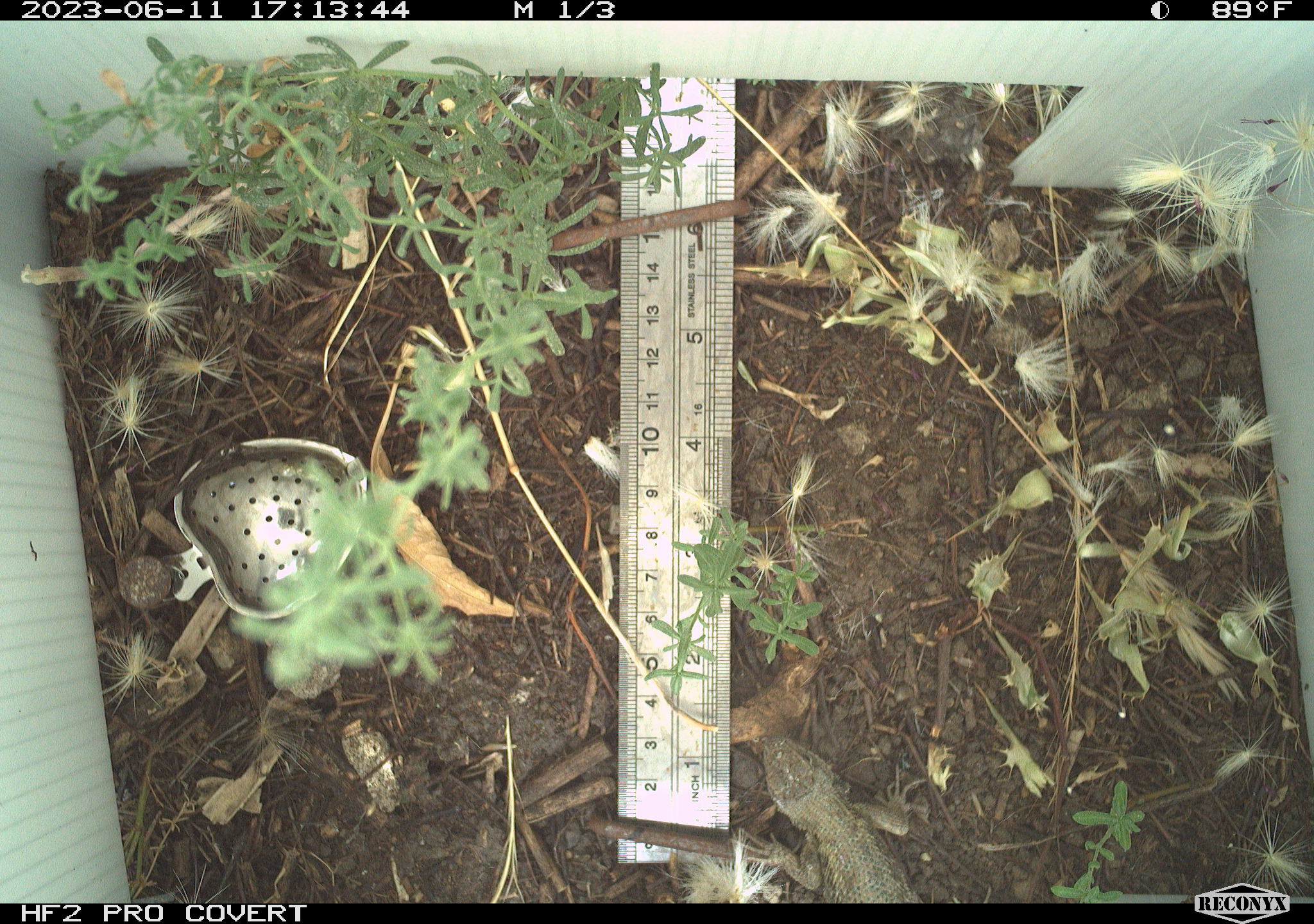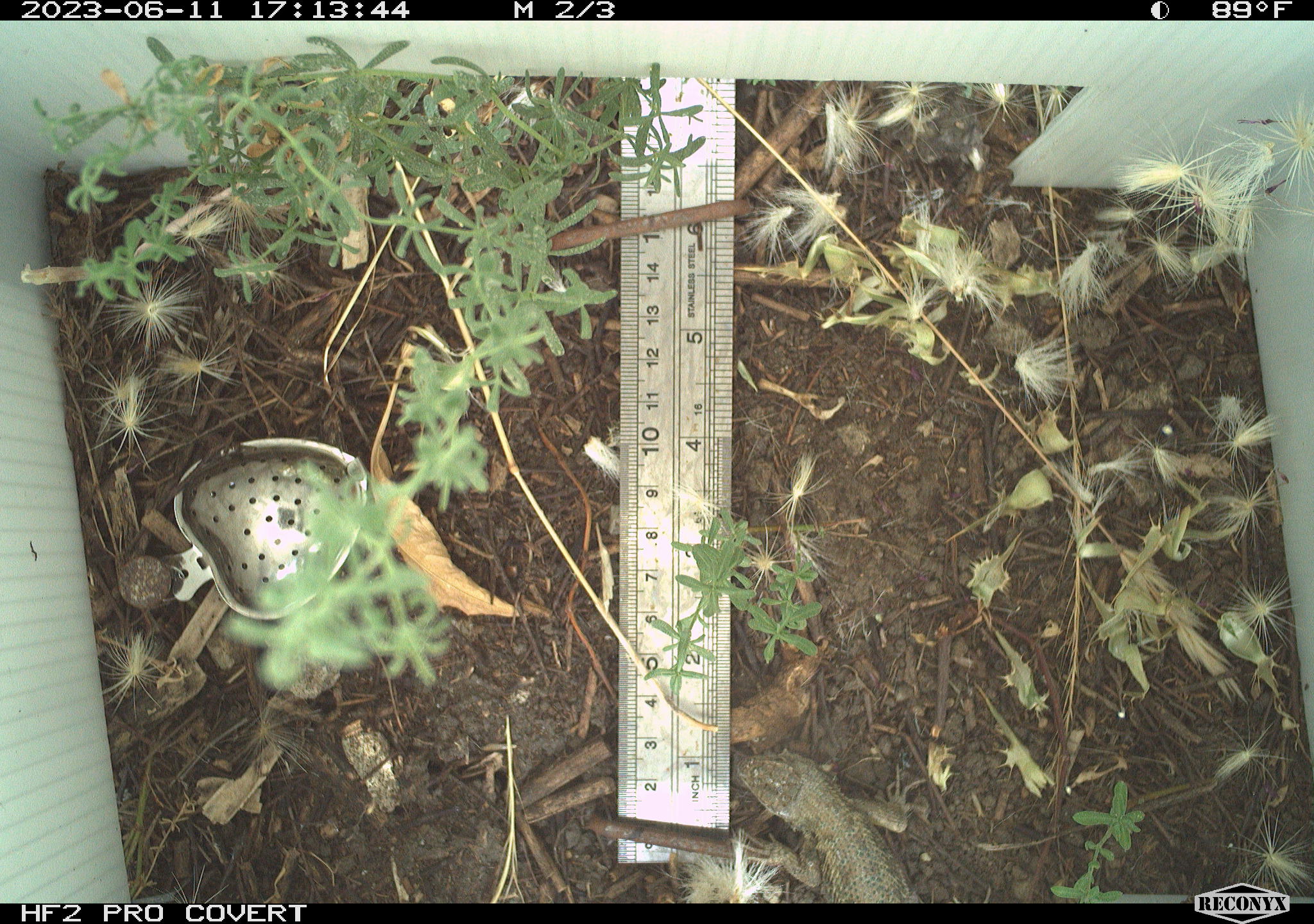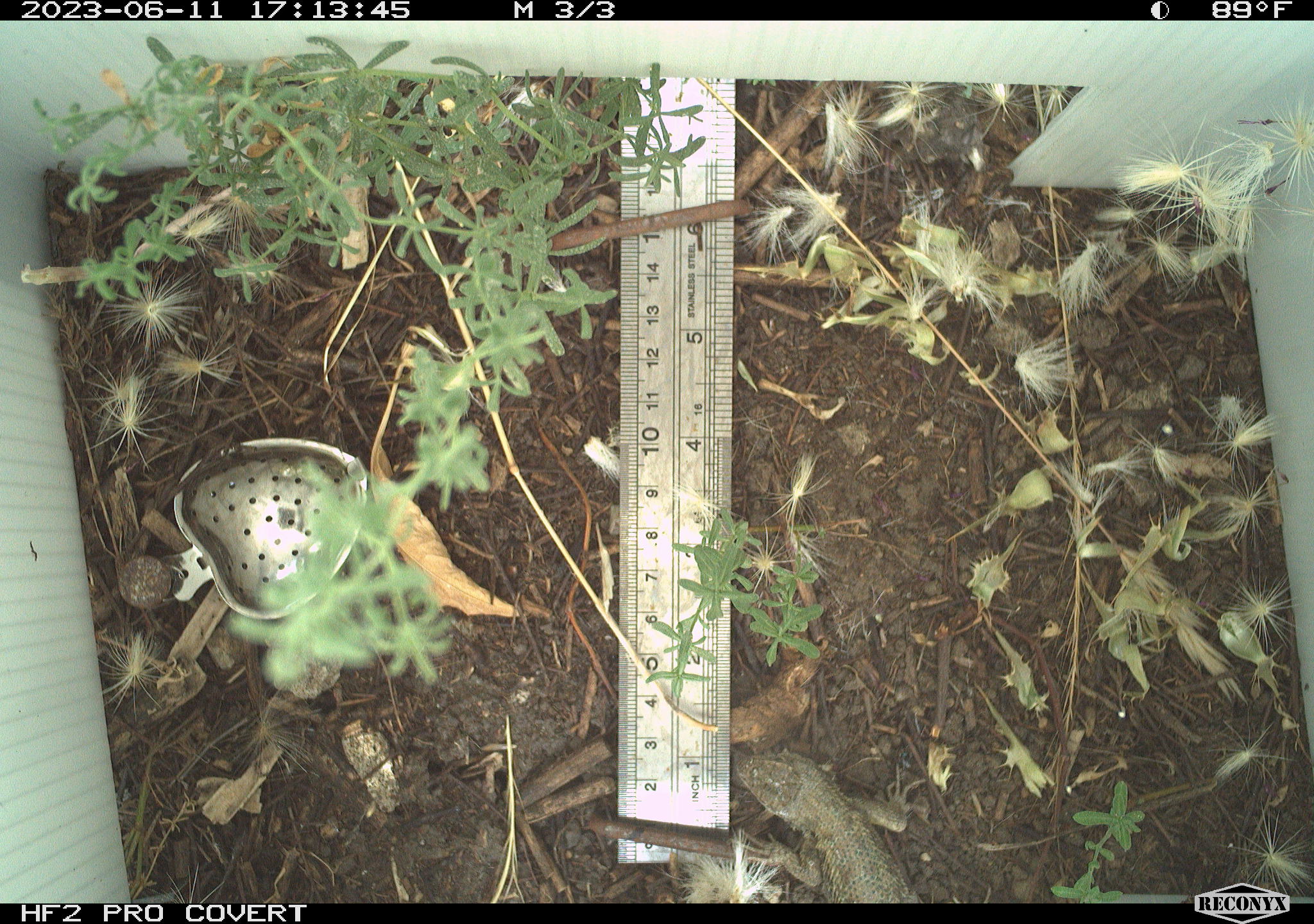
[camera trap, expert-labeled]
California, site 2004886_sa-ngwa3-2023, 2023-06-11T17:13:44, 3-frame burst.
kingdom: Animalia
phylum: Chordata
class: Reptilia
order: Squamata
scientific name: Squamata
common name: lizards and snakes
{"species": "lizards and snakes (Squamata)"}